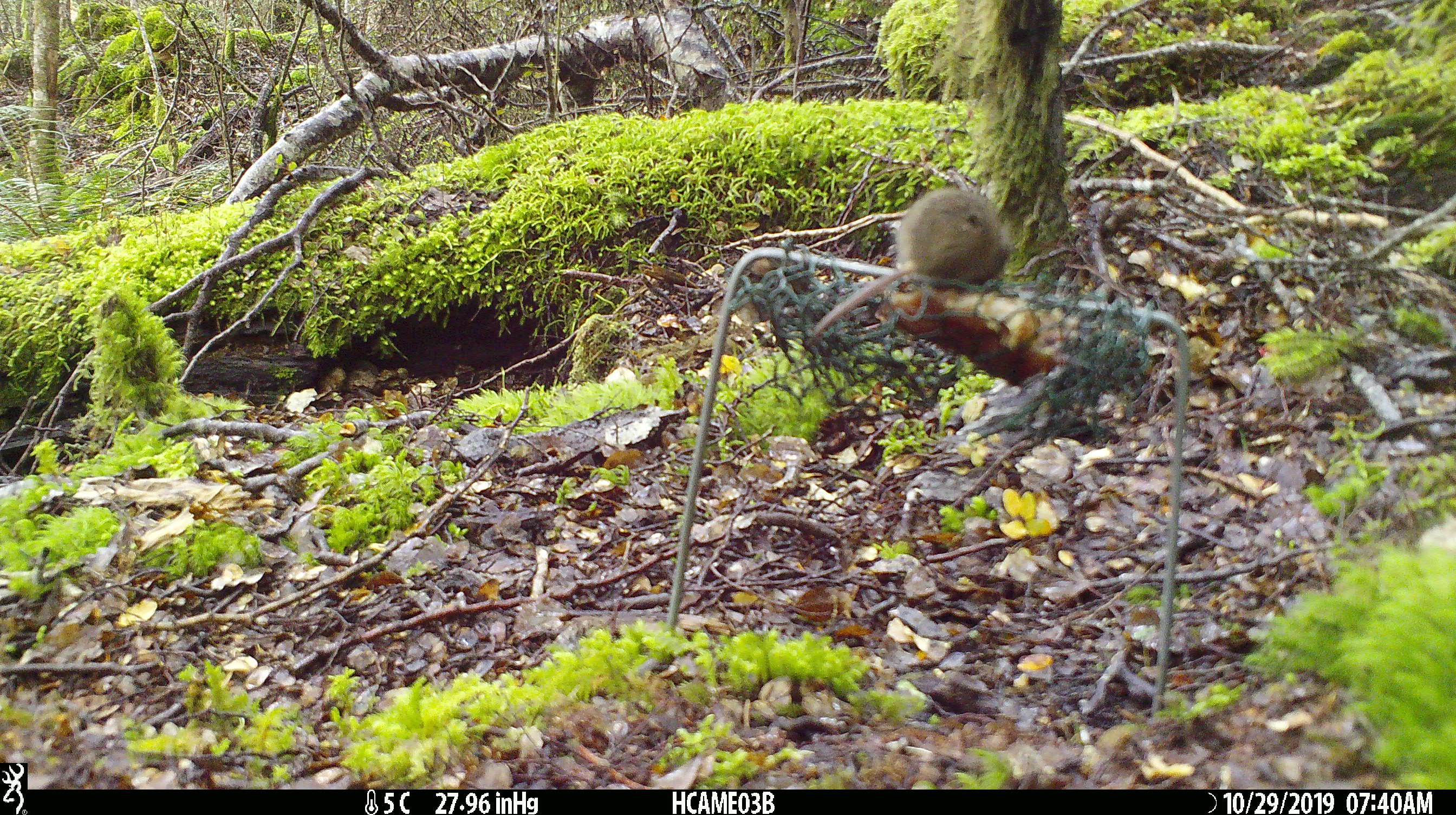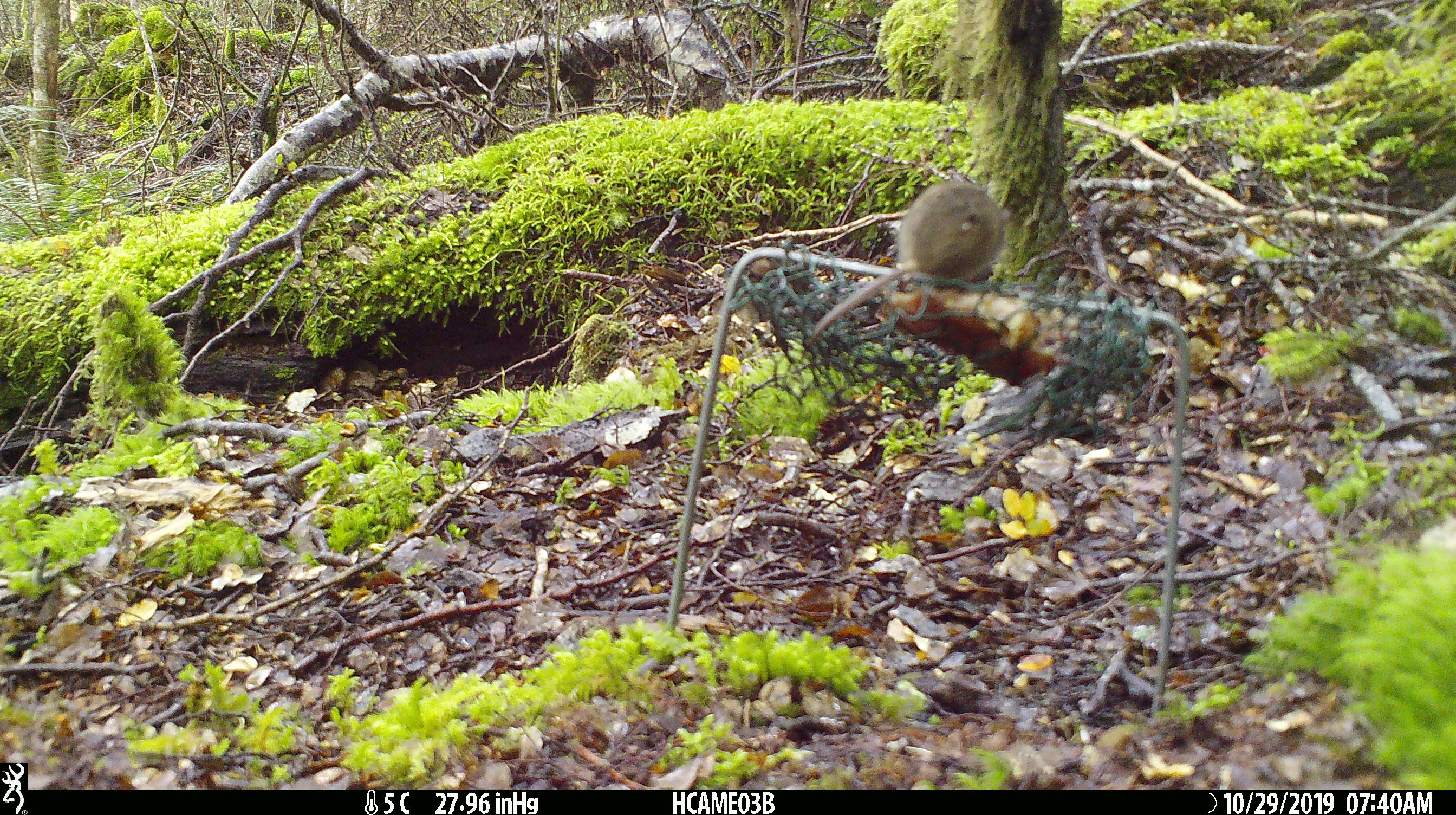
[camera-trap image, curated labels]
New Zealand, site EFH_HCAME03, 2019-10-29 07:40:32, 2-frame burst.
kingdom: Animalia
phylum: Chordata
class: Mammalia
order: Rodentia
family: Muridae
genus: Mus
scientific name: Mus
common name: mouse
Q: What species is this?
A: Mouse (Mus).